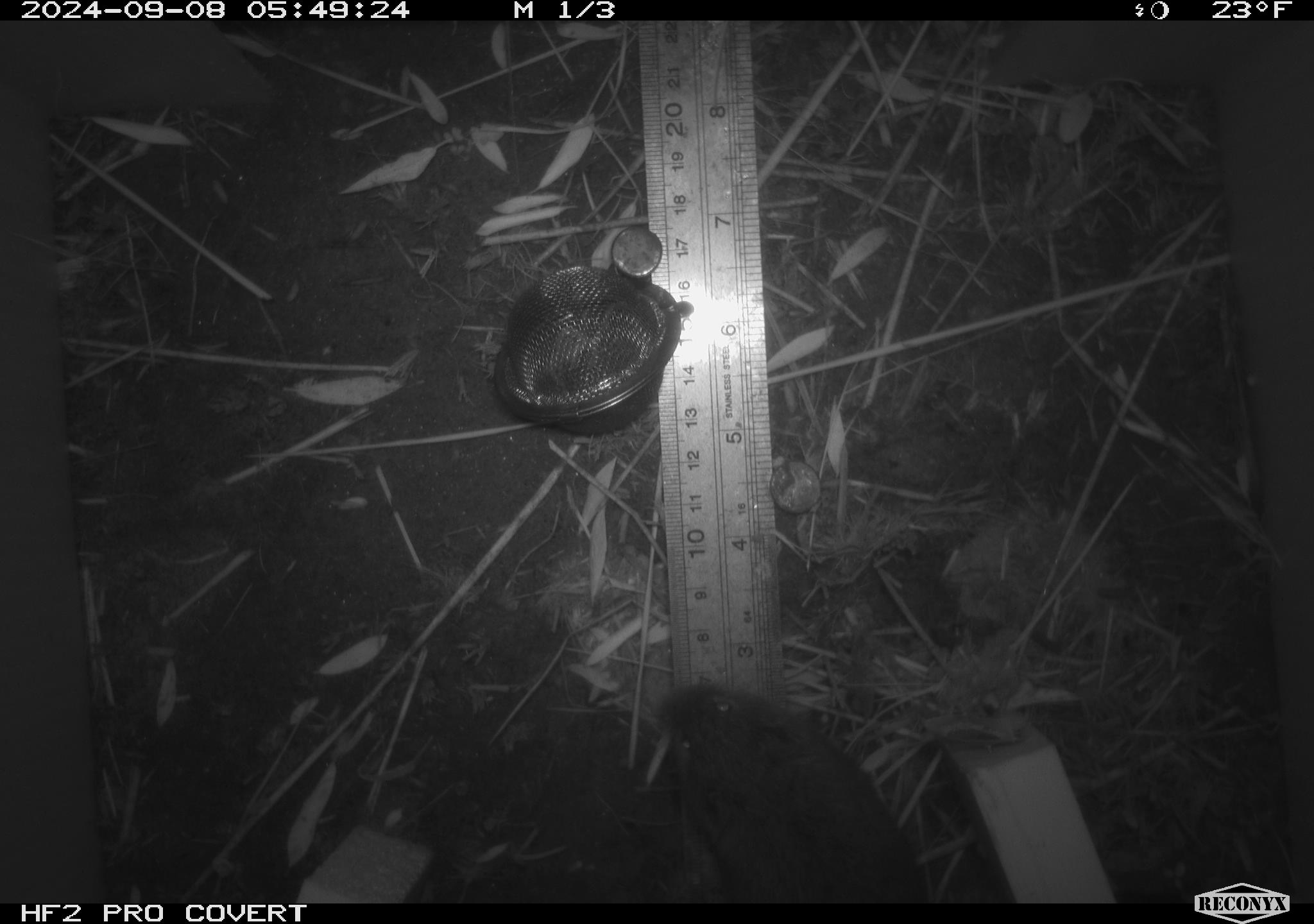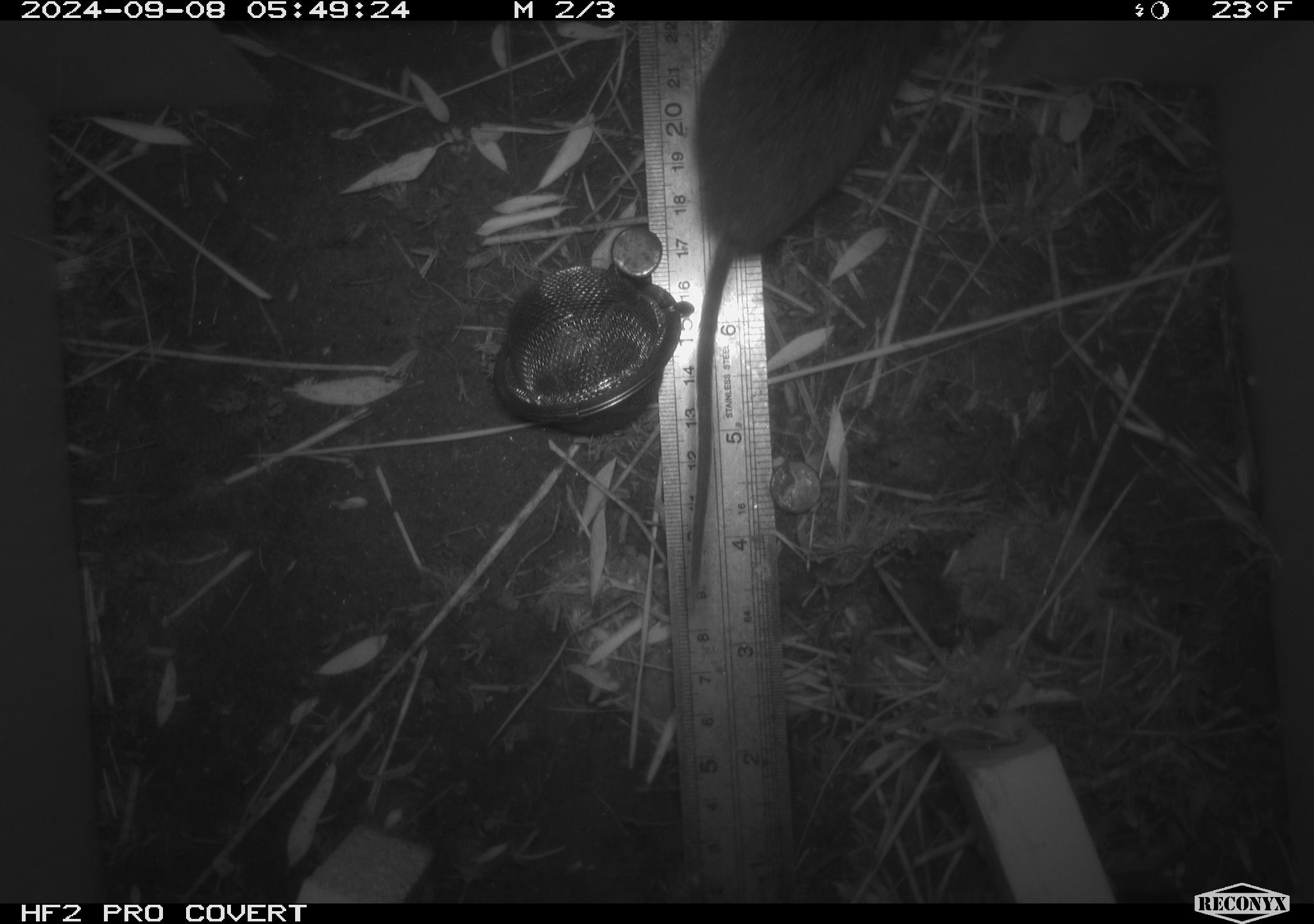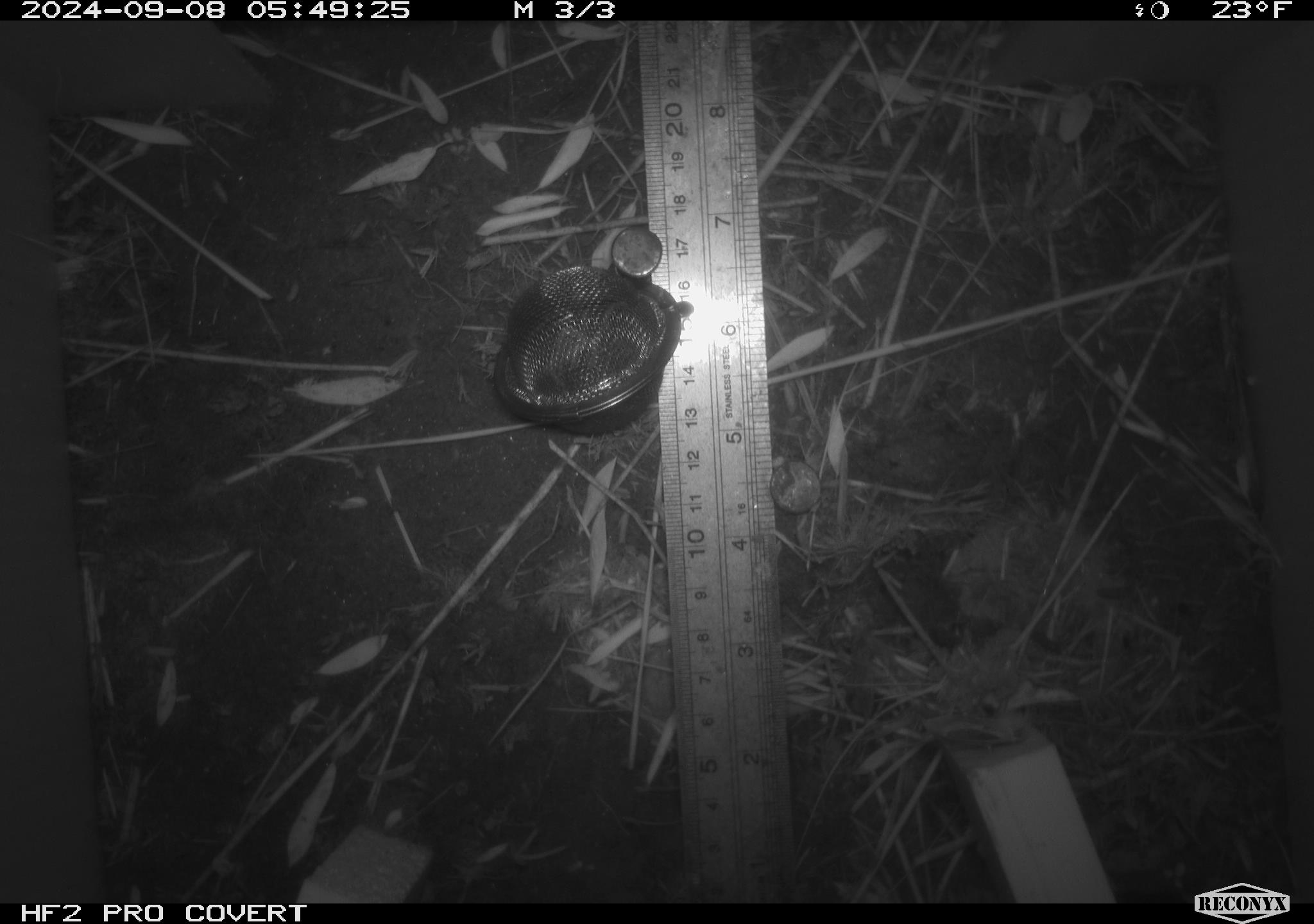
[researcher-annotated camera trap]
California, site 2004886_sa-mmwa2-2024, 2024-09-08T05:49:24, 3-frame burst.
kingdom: Animalia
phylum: Chordata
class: Mammalia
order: Rodentia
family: Cricetidae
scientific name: Arvicolinae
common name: voles, lemmings, and muskrats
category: arvicolinae subfamily